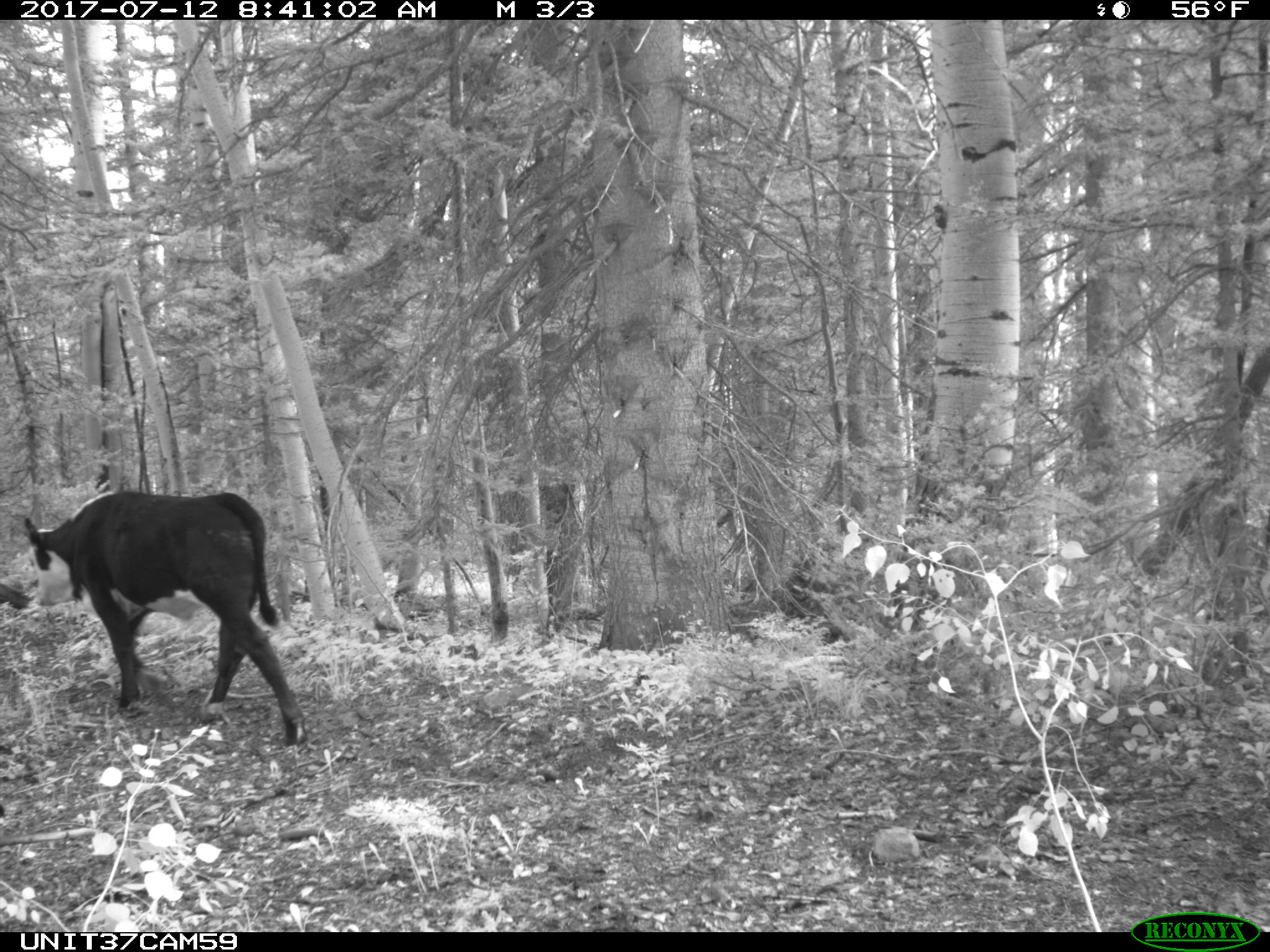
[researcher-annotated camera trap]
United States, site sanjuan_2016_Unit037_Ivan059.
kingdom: Animalia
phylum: Chordata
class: Mammalia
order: Artiodactyla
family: Bovidae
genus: Bos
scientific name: Bos taurus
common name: domestic cow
Bos taurus (domestic cow).